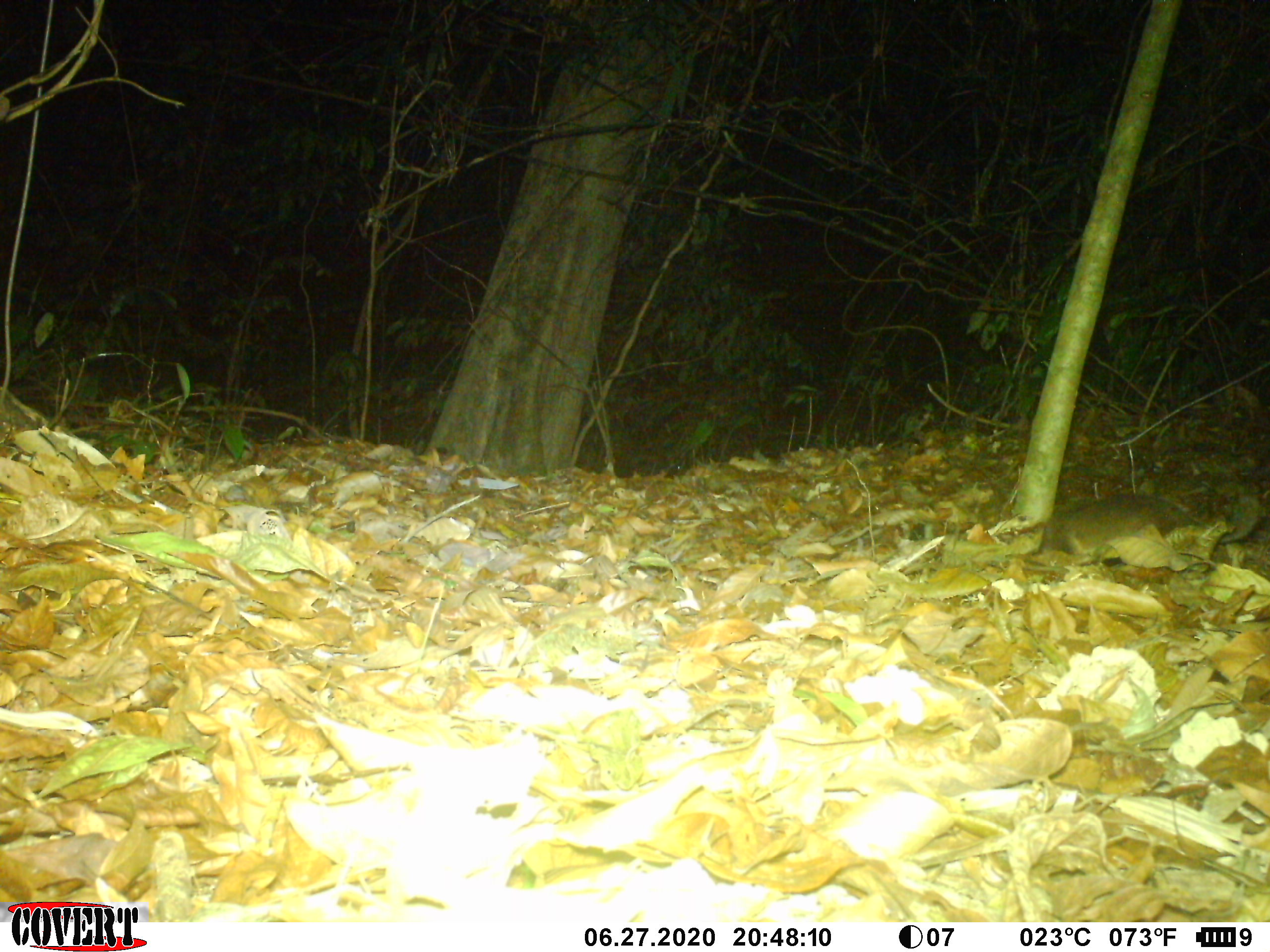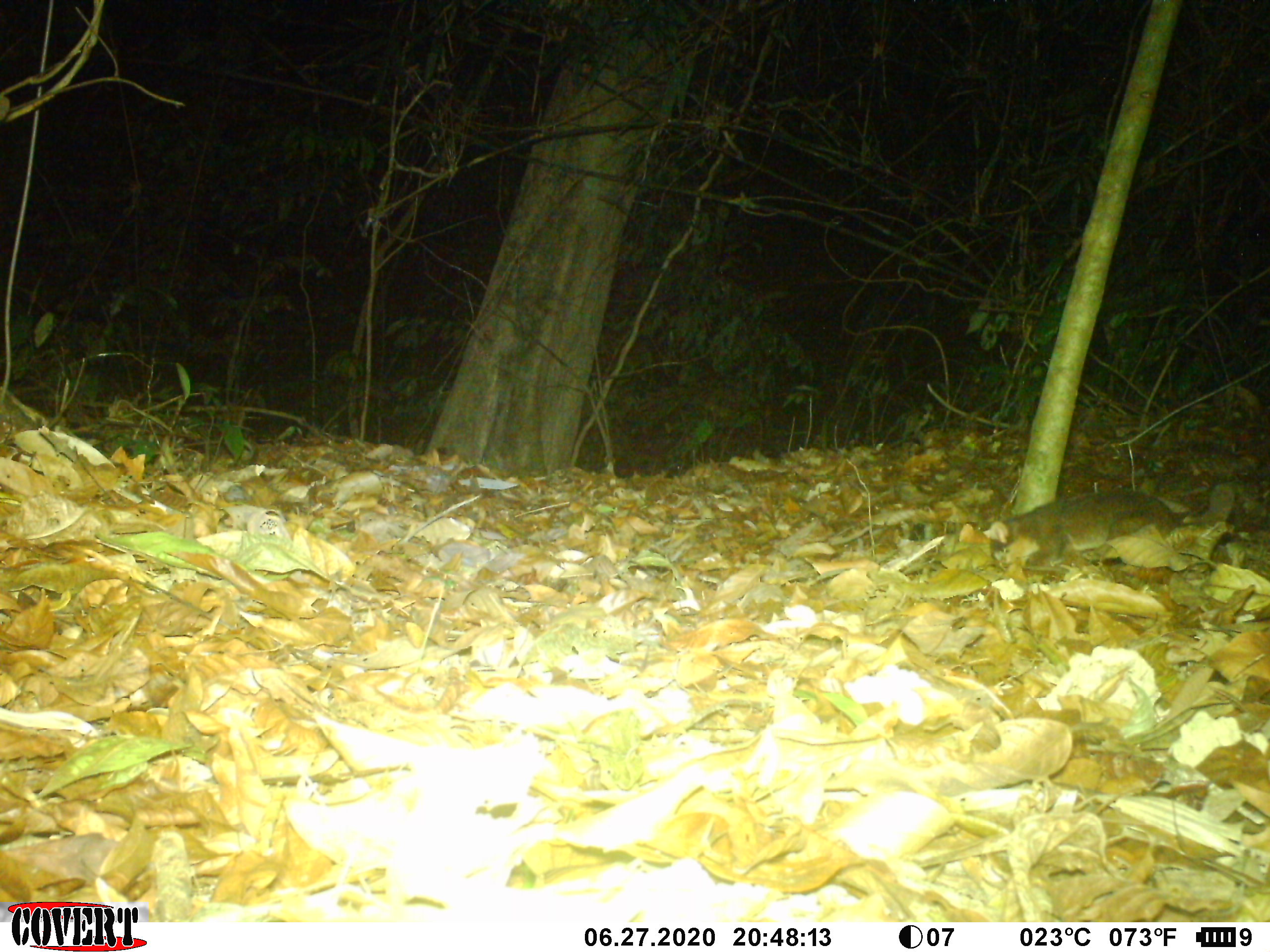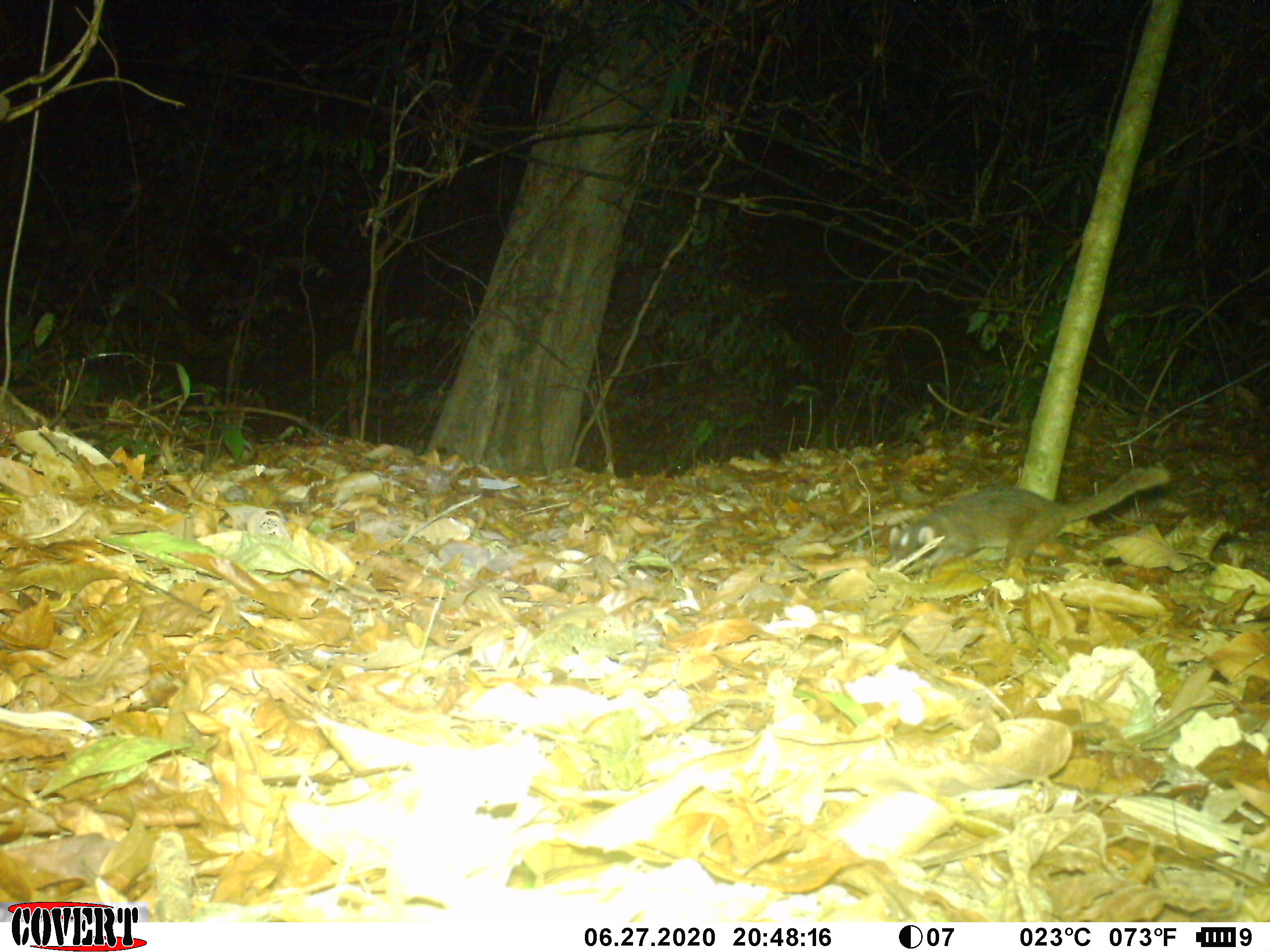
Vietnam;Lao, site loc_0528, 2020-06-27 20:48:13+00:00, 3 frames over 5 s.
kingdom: Animalia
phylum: Chordata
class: Mammalia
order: Carnivora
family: Mustelidae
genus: Melogale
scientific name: Melogale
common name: ferret badger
Ferret badger (Melogale). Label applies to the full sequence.